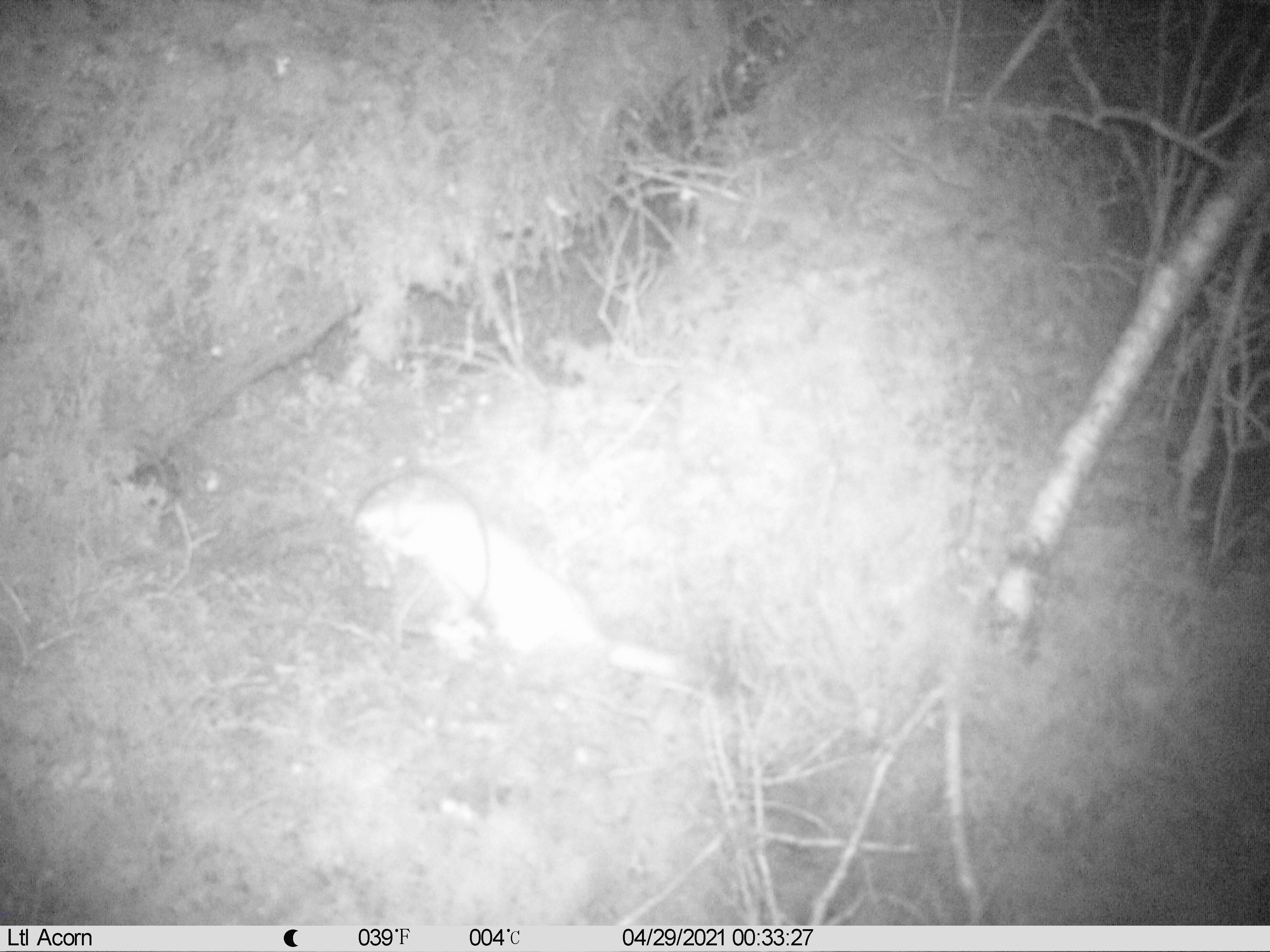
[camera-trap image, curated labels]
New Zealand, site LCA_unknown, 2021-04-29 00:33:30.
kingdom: Animalia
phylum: Chordata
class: Mammalia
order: Carnivora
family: Mustelidae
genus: Mustela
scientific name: Mustela erminea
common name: stoat